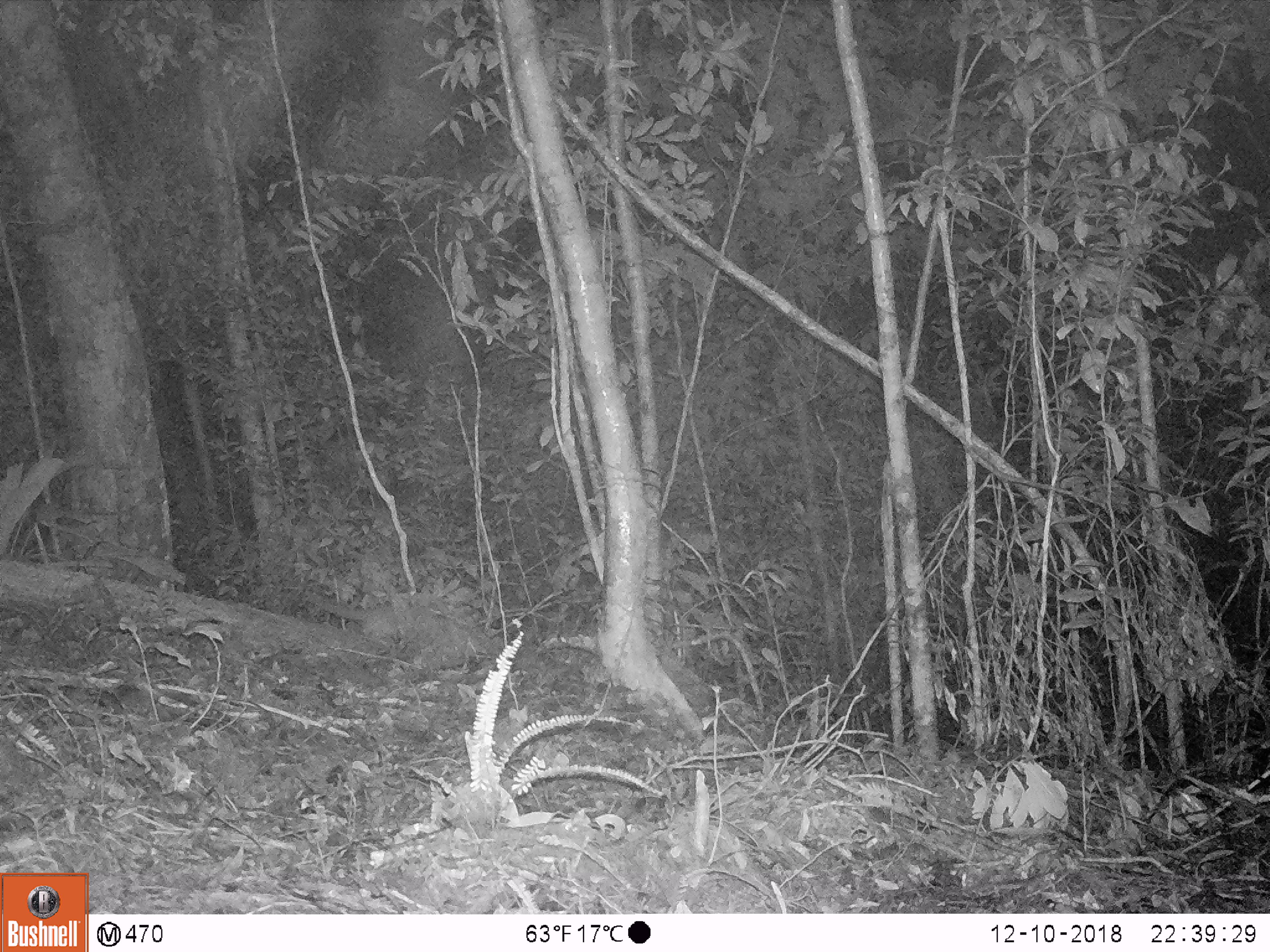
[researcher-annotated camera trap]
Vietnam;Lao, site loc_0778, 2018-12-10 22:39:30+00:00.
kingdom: Animalia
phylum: Chordata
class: Mammalia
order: Carnivora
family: Mustelidae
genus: Melogale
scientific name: Melogale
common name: ferret badger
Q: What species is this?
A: Ferret badger (Melogale).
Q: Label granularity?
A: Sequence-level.